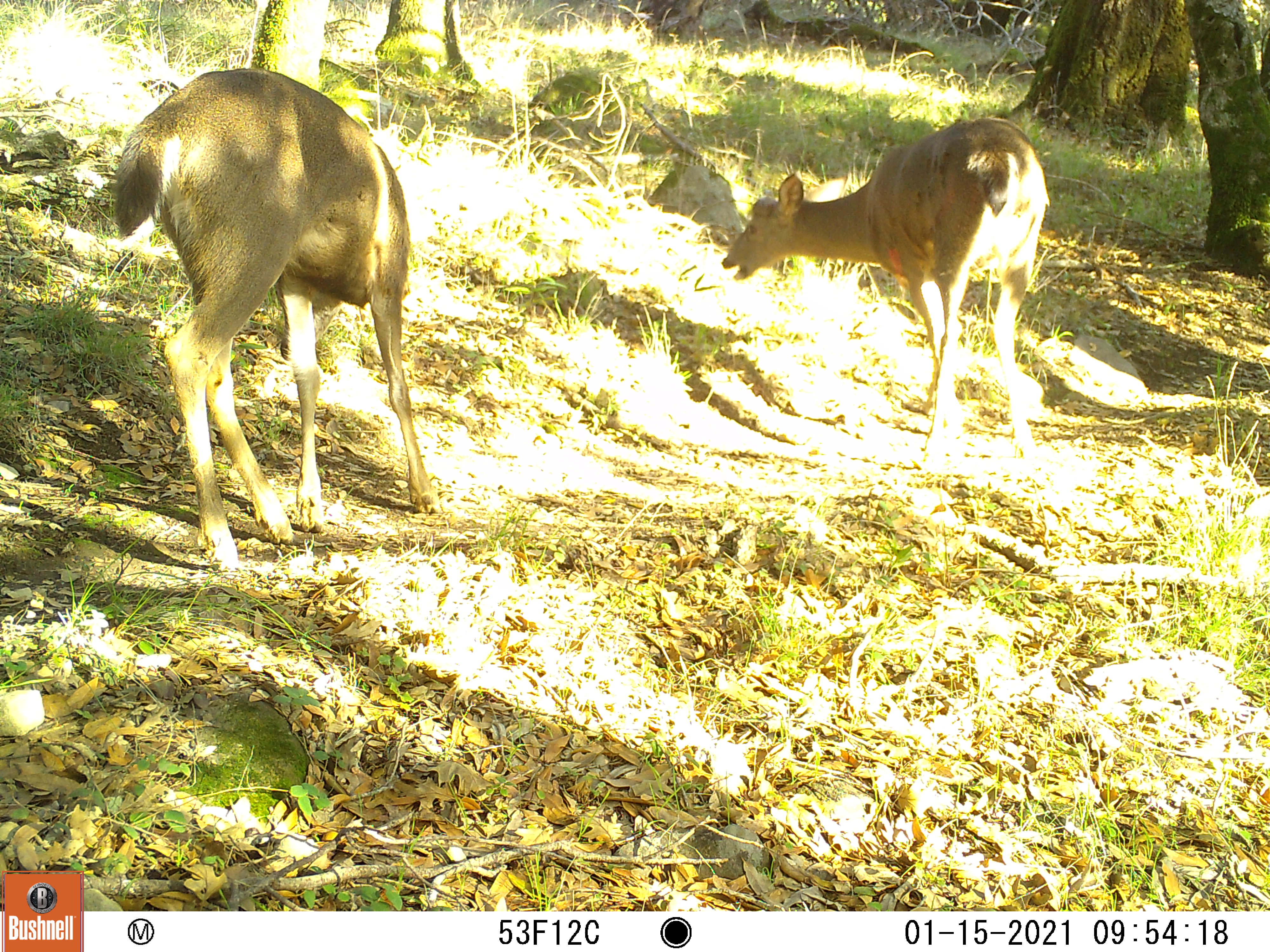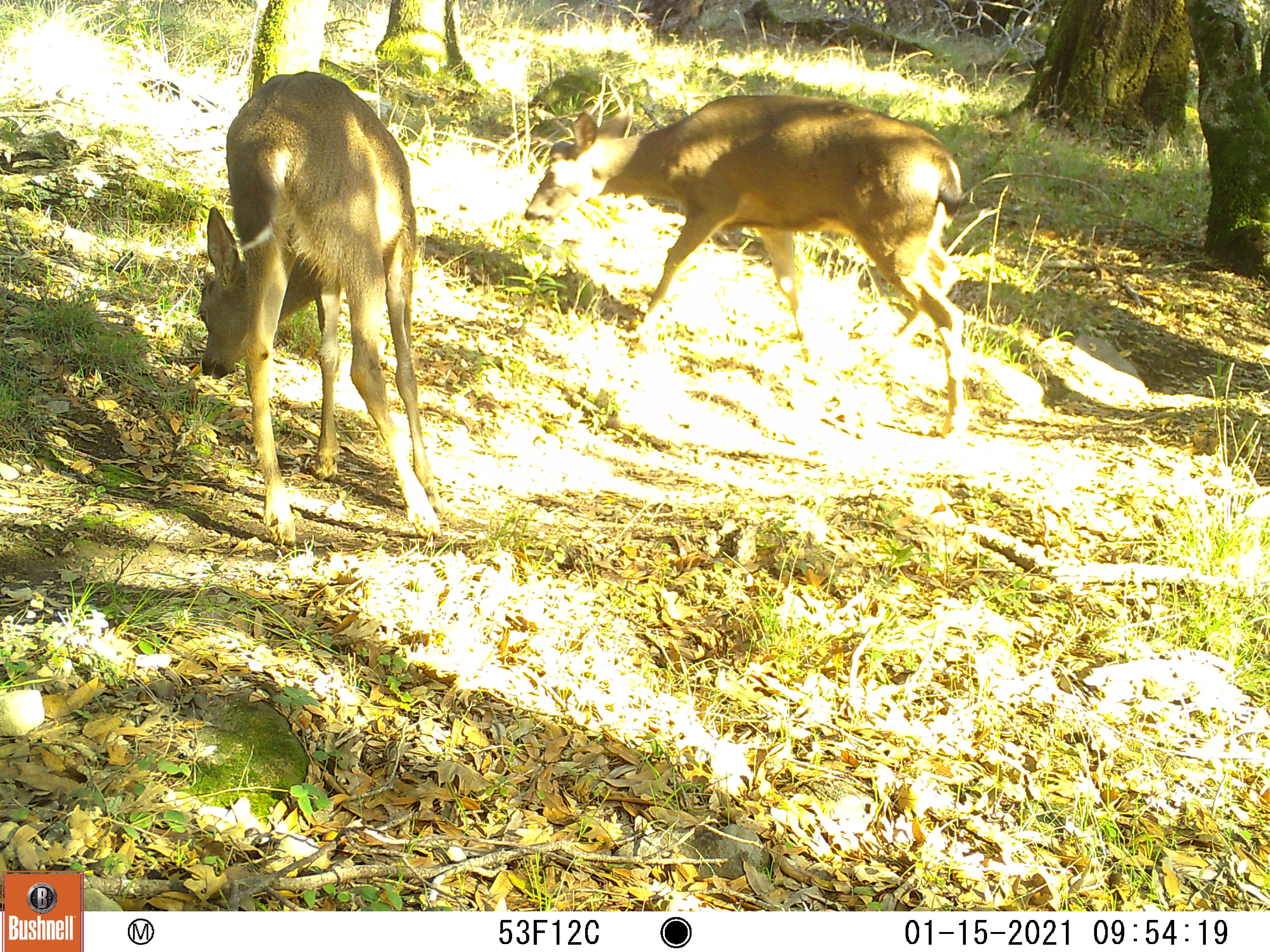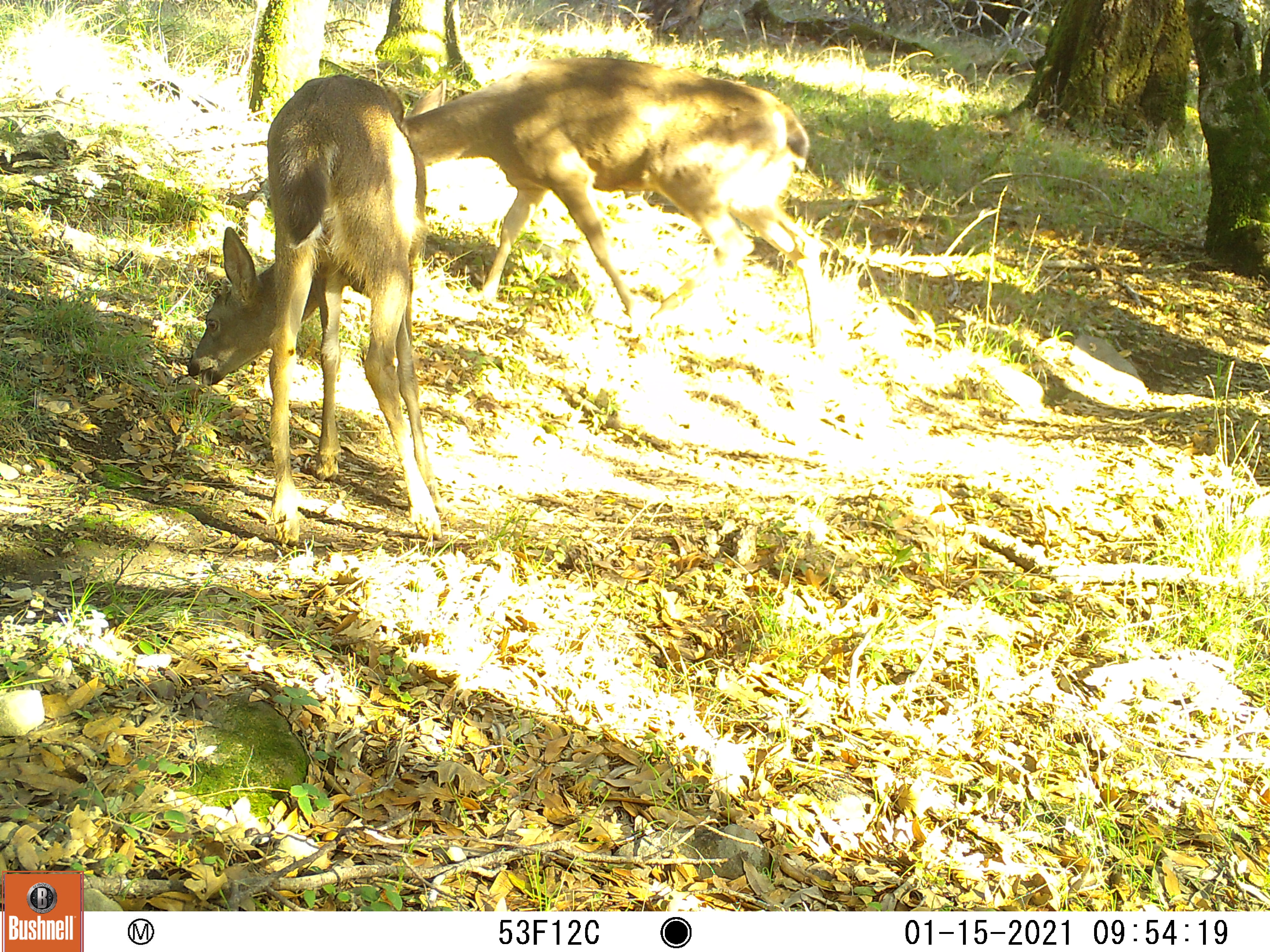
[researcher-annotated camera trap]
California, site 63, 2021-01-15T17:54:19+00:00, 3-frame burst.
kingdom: Animalia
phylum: Chordata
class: Mammalia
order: Artiodactyla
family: Cervidae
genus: Odocoileus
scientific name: Odocoileus hemionus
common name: mule deer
Mule deer (Odocoileus hemionus).